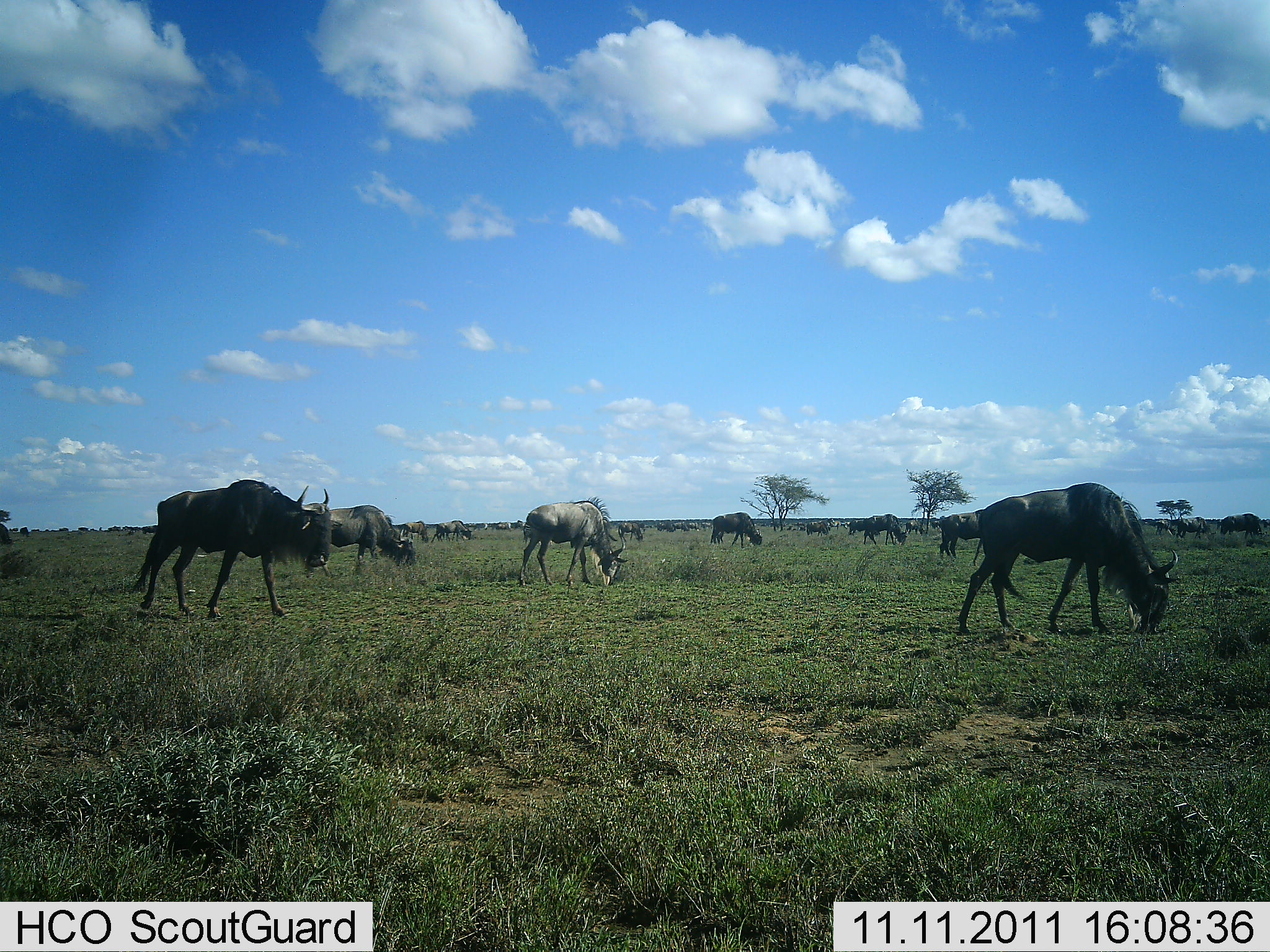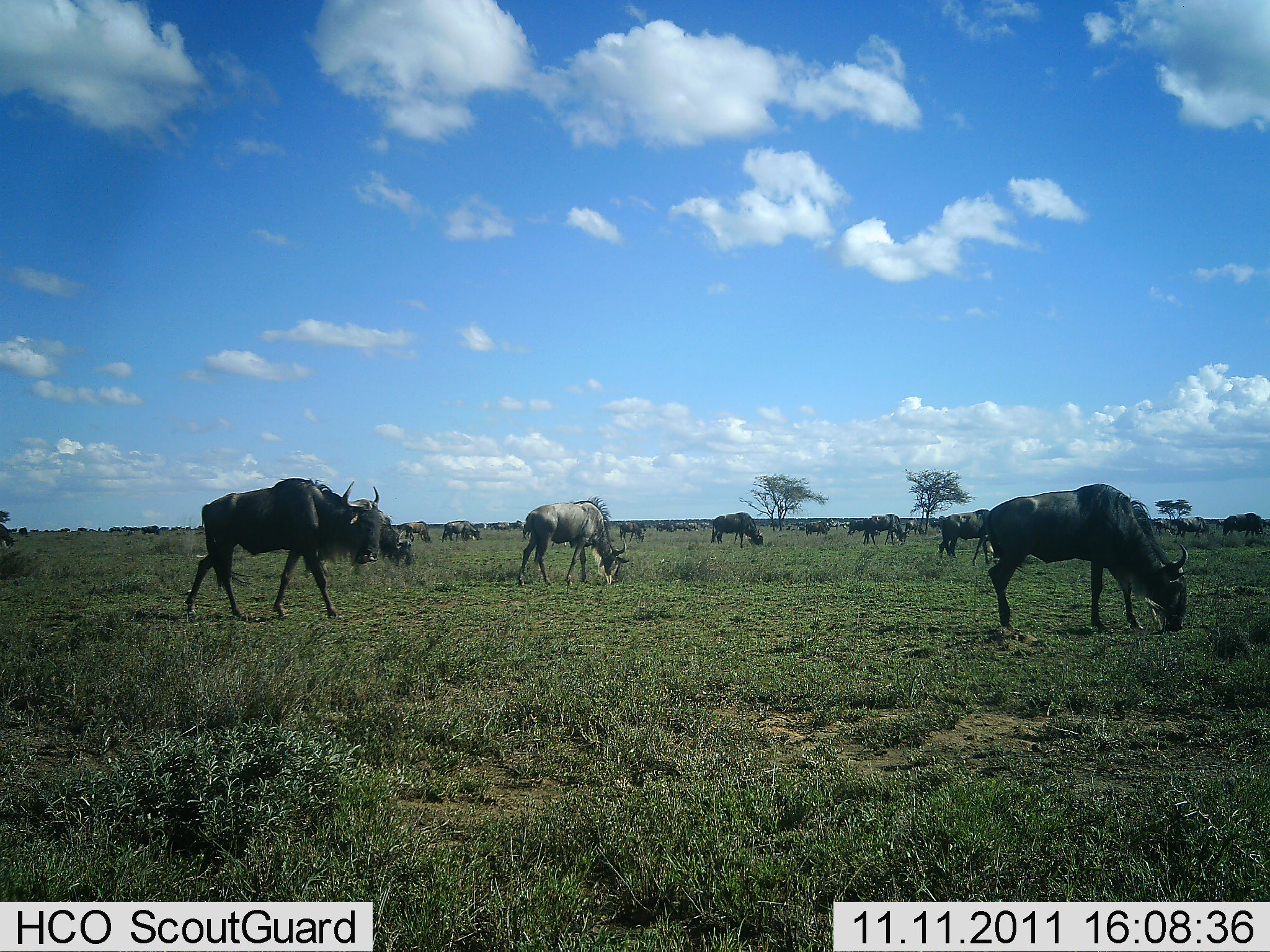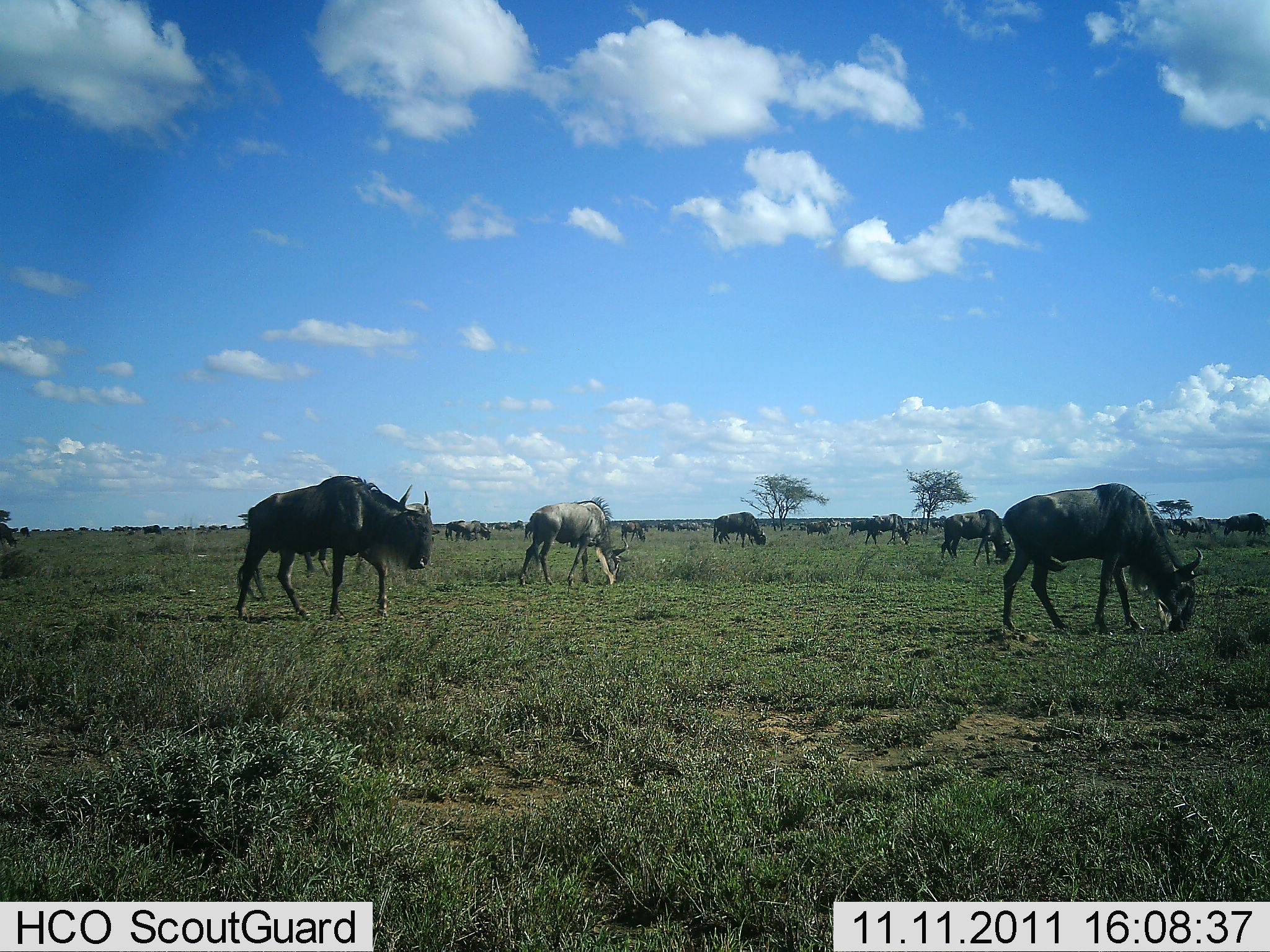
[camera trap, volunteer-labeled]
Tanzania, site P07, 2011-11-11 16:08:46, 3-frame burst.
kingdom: Animalia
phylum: Chordata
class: Mammalia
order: Artiodactyla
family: Bovidae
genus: Connochaetes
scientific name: Connochaetes taurinus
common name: blue wildebeest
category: wildebeest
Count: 11-50.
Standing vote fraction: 17%.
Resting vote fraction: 0%.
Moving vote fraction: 58%.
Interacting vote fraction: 8%.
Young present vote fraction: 0%.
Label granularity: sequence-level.